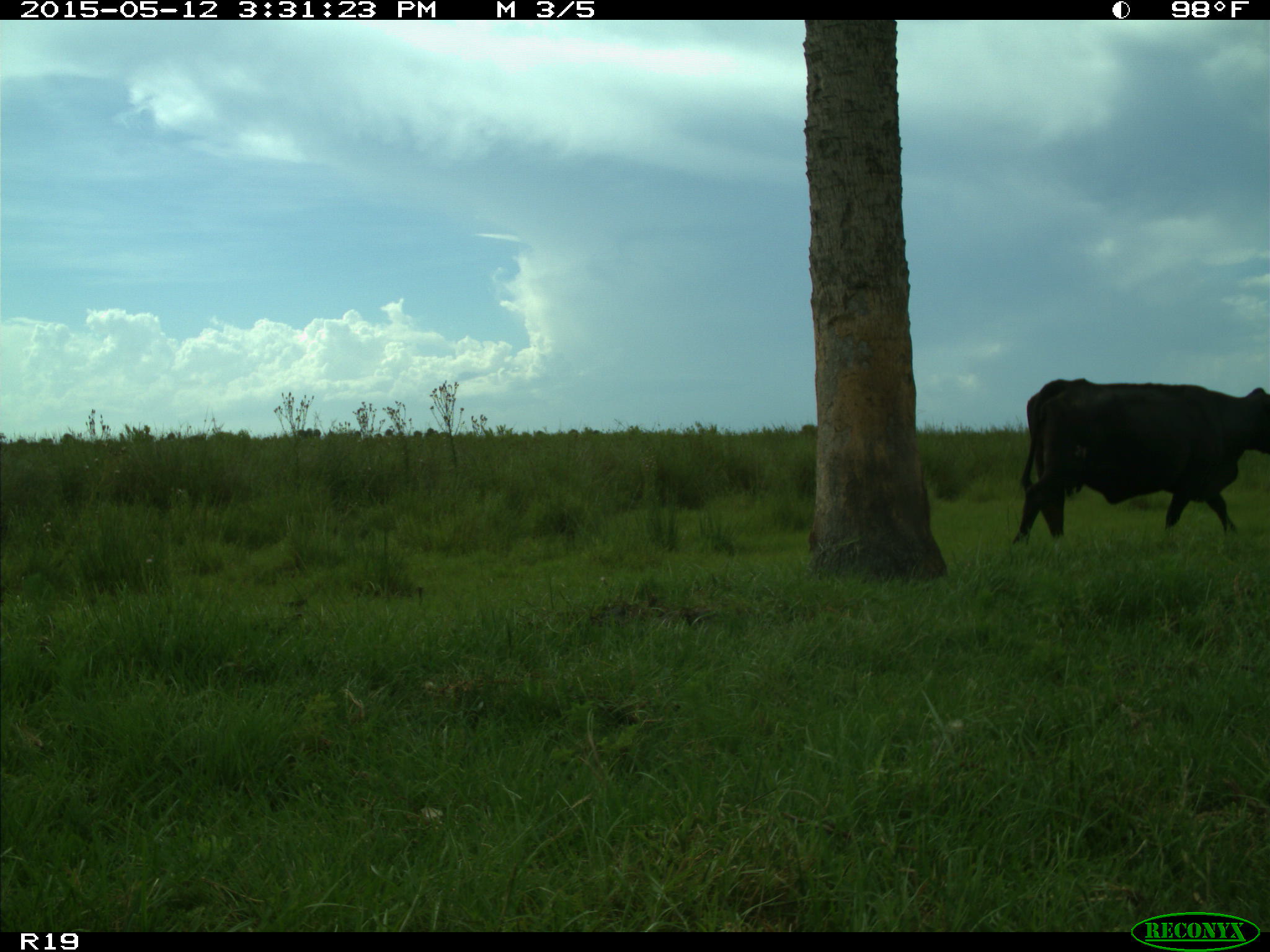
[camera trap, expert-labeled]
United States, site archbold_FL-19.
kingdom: Animalia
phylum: Chordata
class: Mammalia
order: Artiodactyla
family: Bovidae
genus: Bos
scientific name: Bos taurus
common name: domestic cow